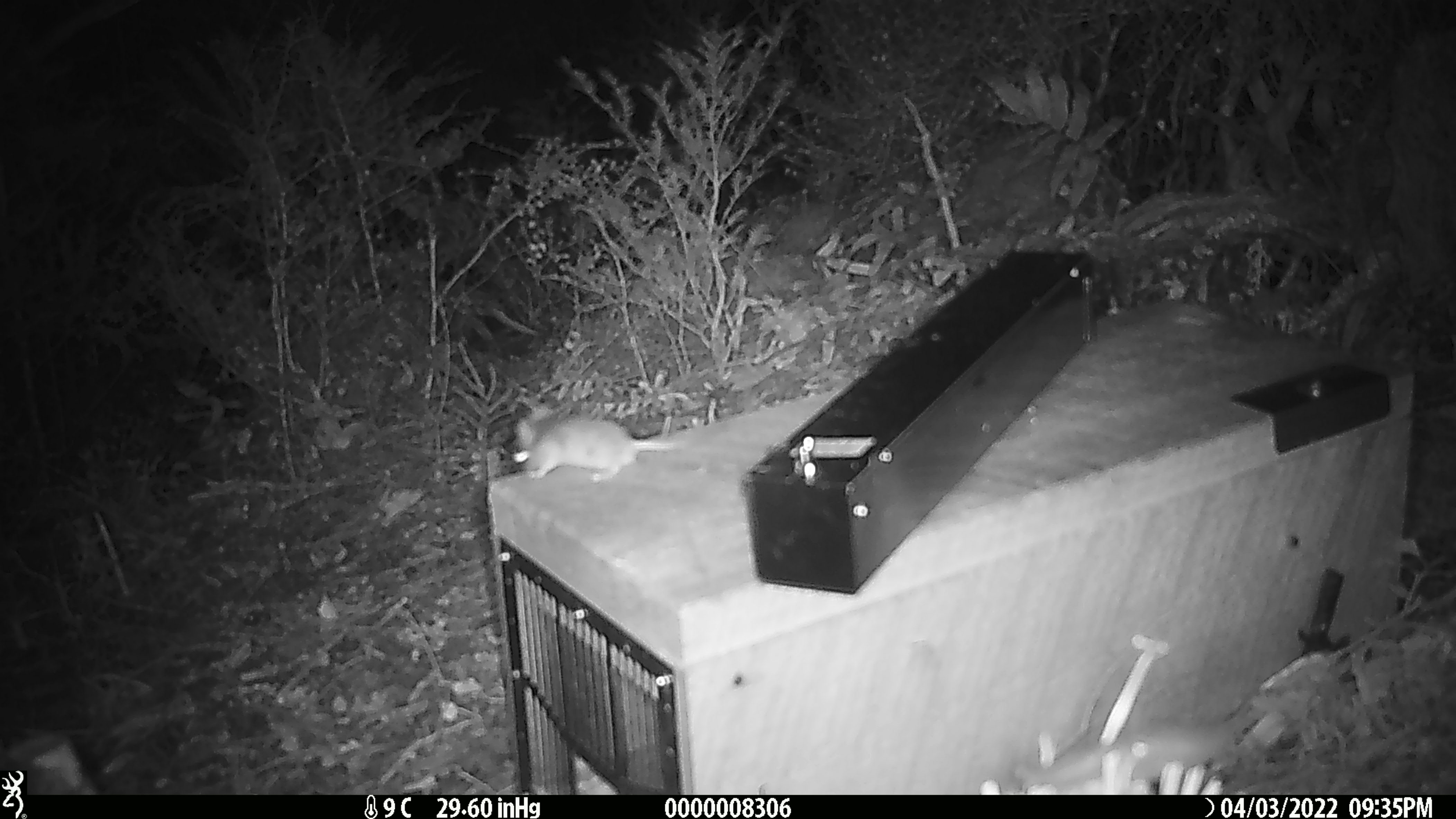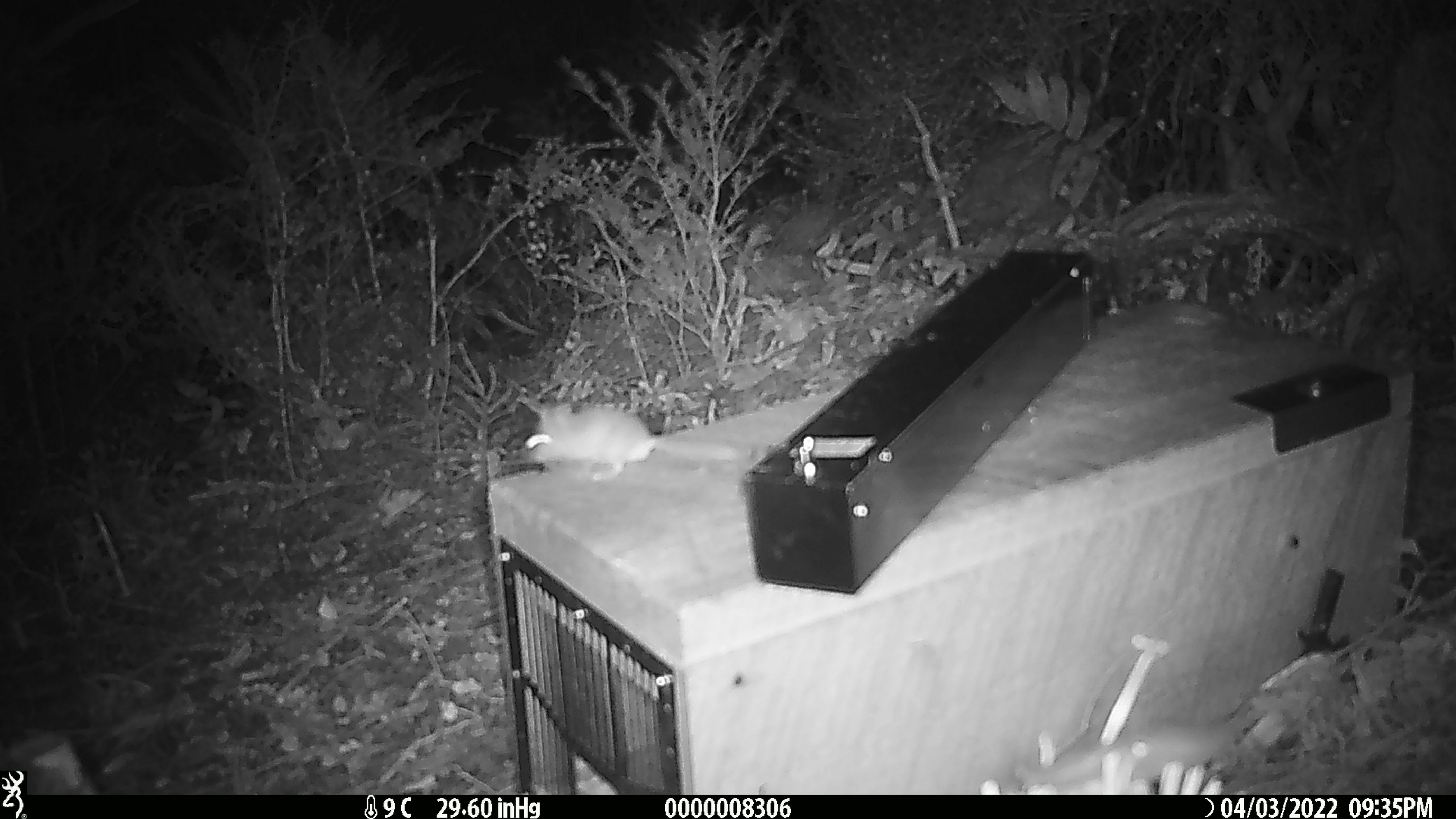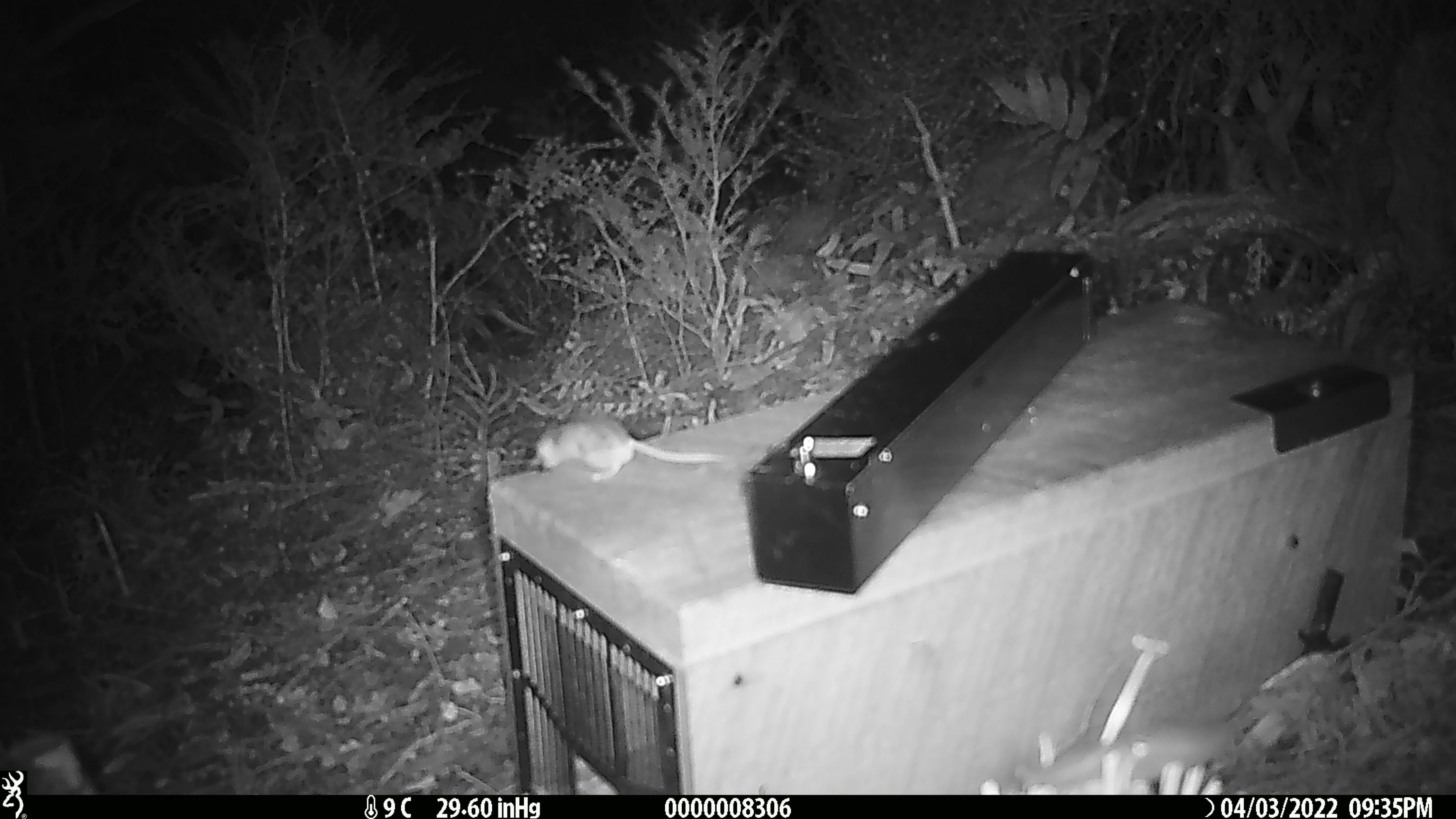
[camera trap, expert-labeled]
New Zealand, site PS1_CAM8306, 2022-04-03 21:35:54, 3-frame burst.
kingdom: Animalia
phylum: Chordata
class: Mammalia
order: Rodentia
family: Muridae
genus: Mus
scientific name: Mus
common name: mouse